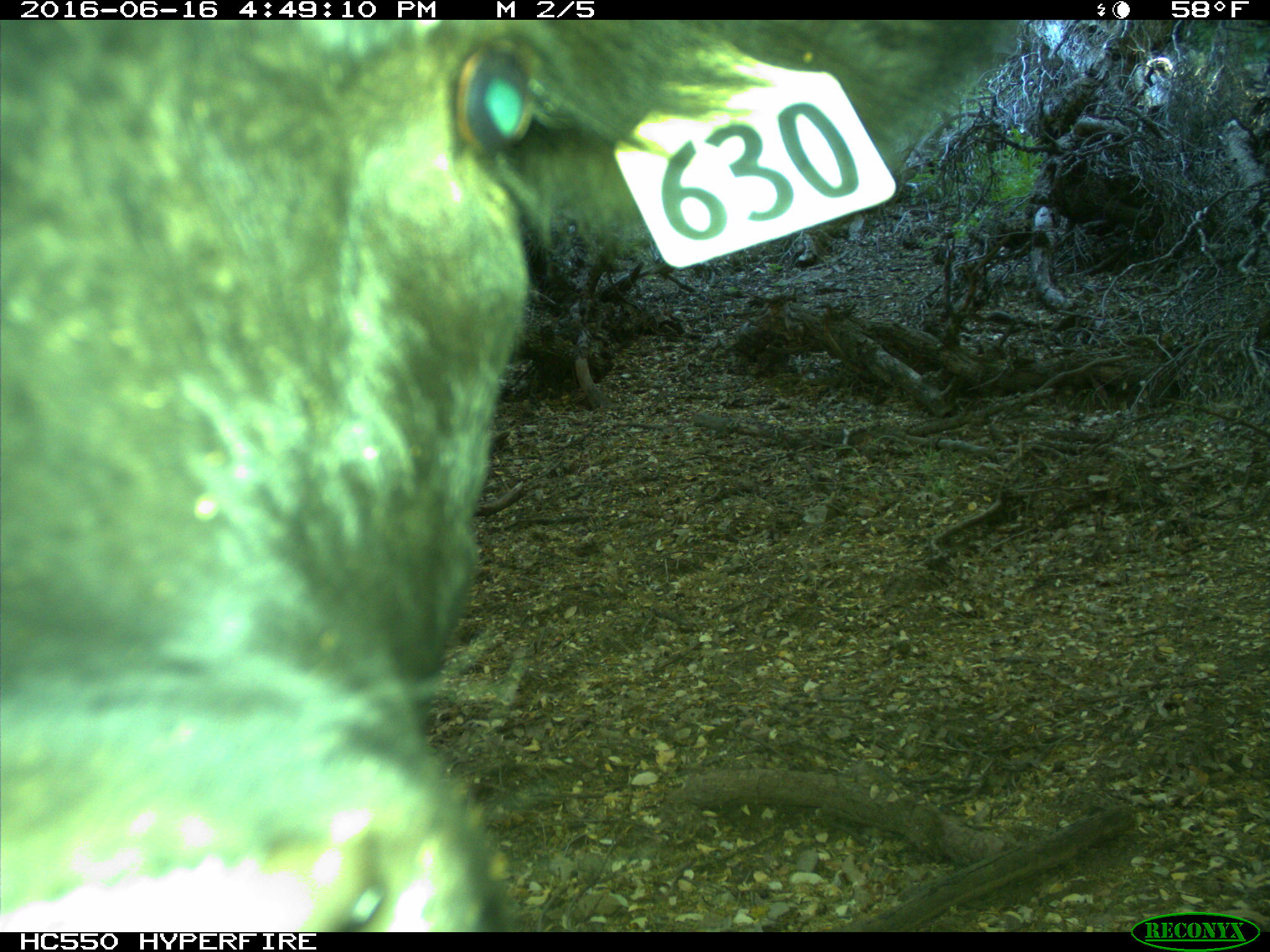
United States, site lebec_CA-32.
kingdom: Animalia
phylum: Chordata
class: Mammalia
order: Artiodactyla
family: Bovidae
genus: Bos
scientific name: Bos taurus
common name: domestic cow